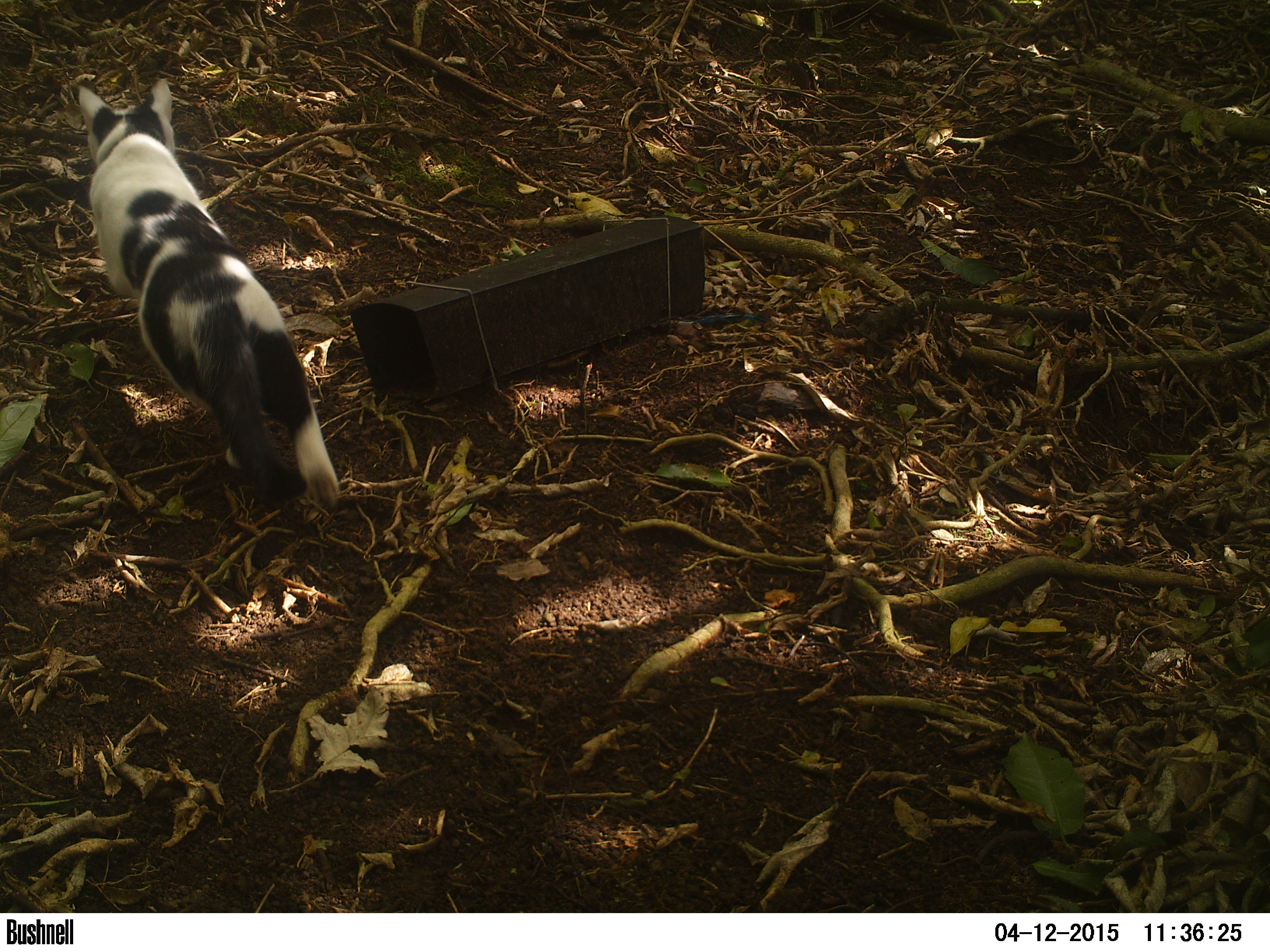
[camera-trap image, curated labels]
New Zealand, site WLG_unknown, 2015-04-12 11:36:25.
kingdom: Animalia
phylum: Chordata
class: Mammalia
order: Carnivora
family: Felidae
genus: Felis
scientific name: Felis catus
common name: domestic cat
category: cat